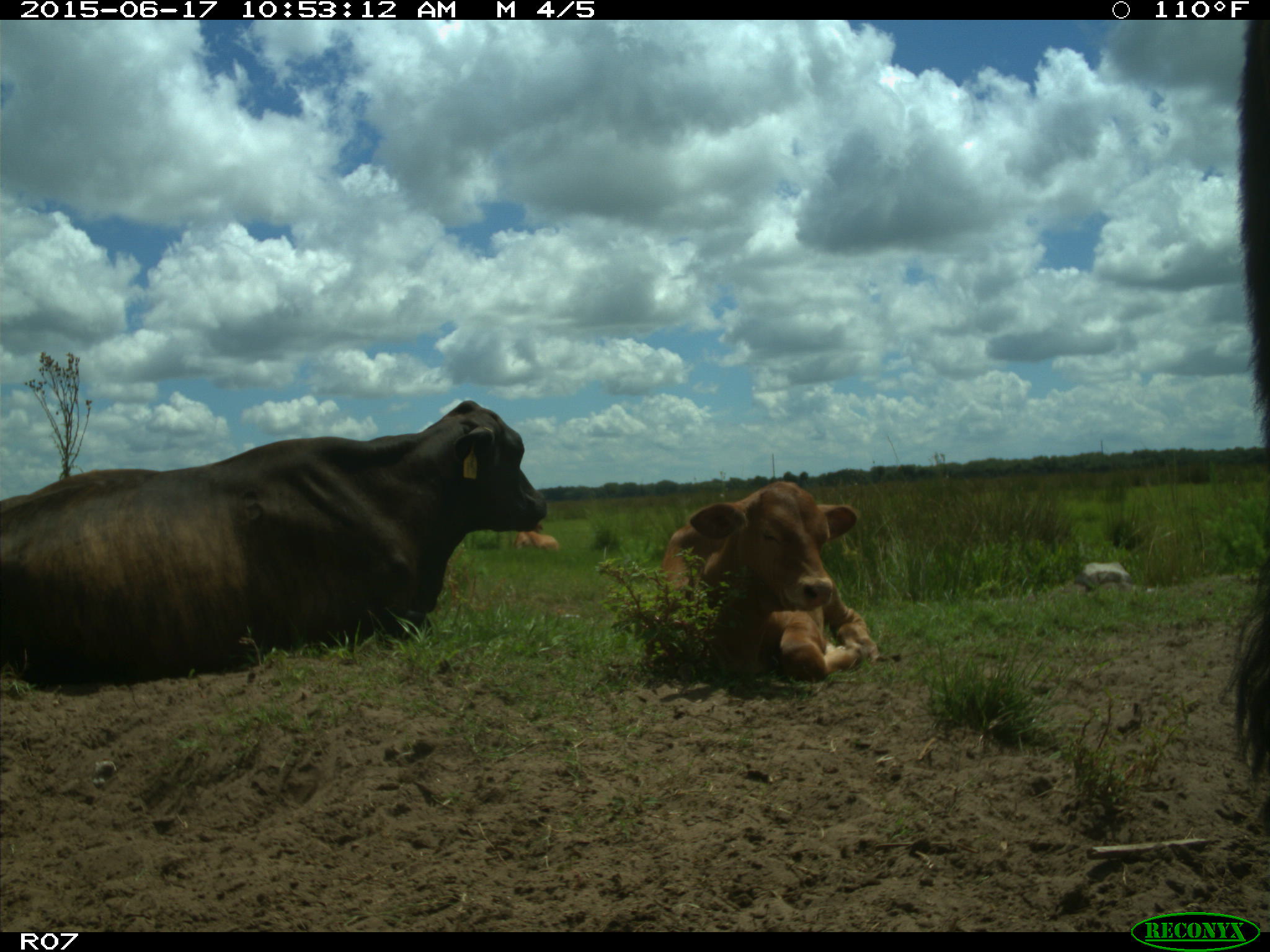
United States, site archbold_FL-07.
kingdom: Animalia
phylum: Chordata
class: Mammalia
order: Artiodactyla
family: Bovidae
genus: Bos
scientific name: Bos taurus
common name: domestic cow